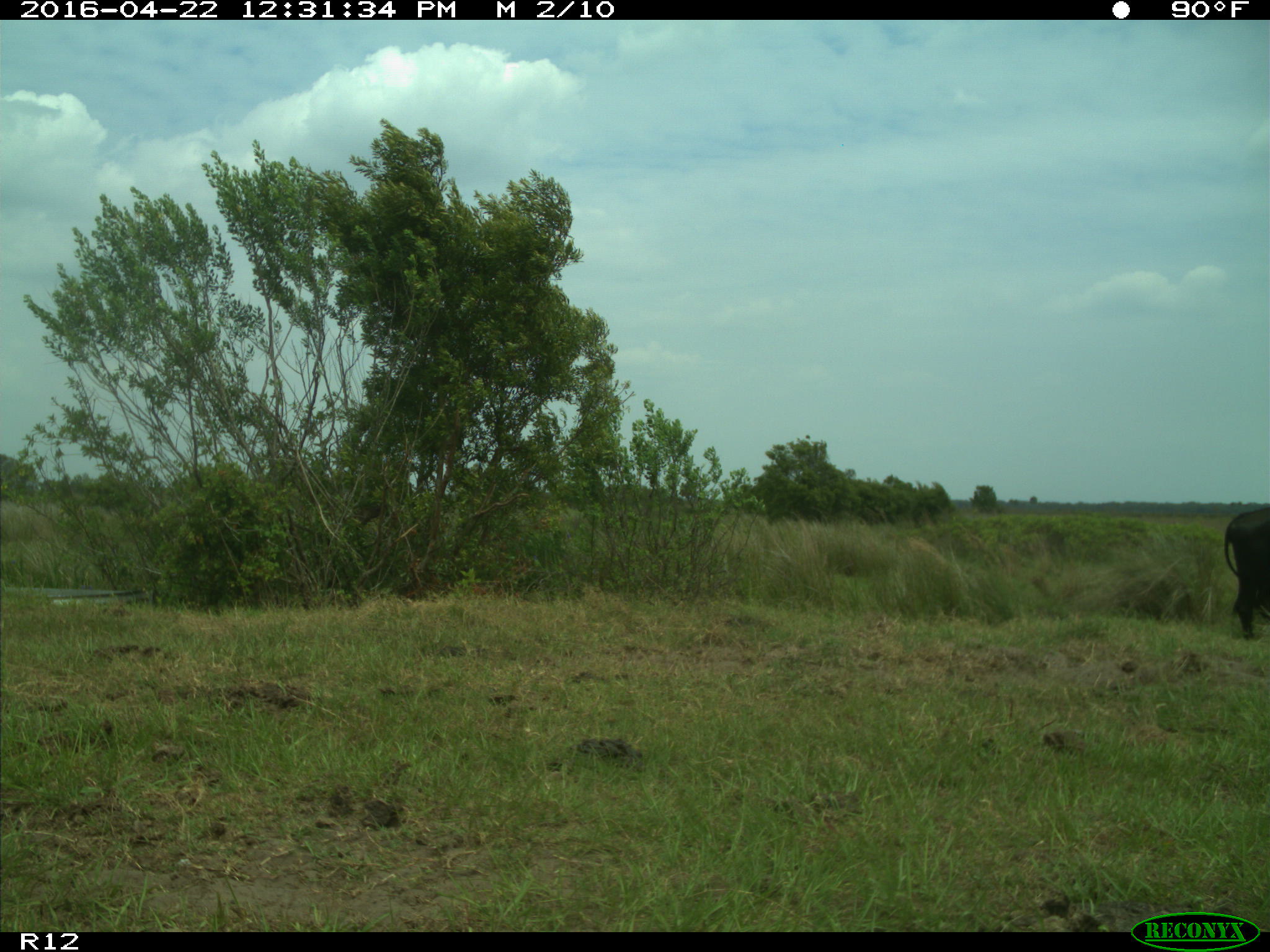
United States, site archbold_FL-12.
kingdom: Animalia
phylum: Chordata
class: Mammalia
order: Artiodactyla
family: Bovidae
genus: Bos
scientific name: Bos taurus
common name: domestic cow